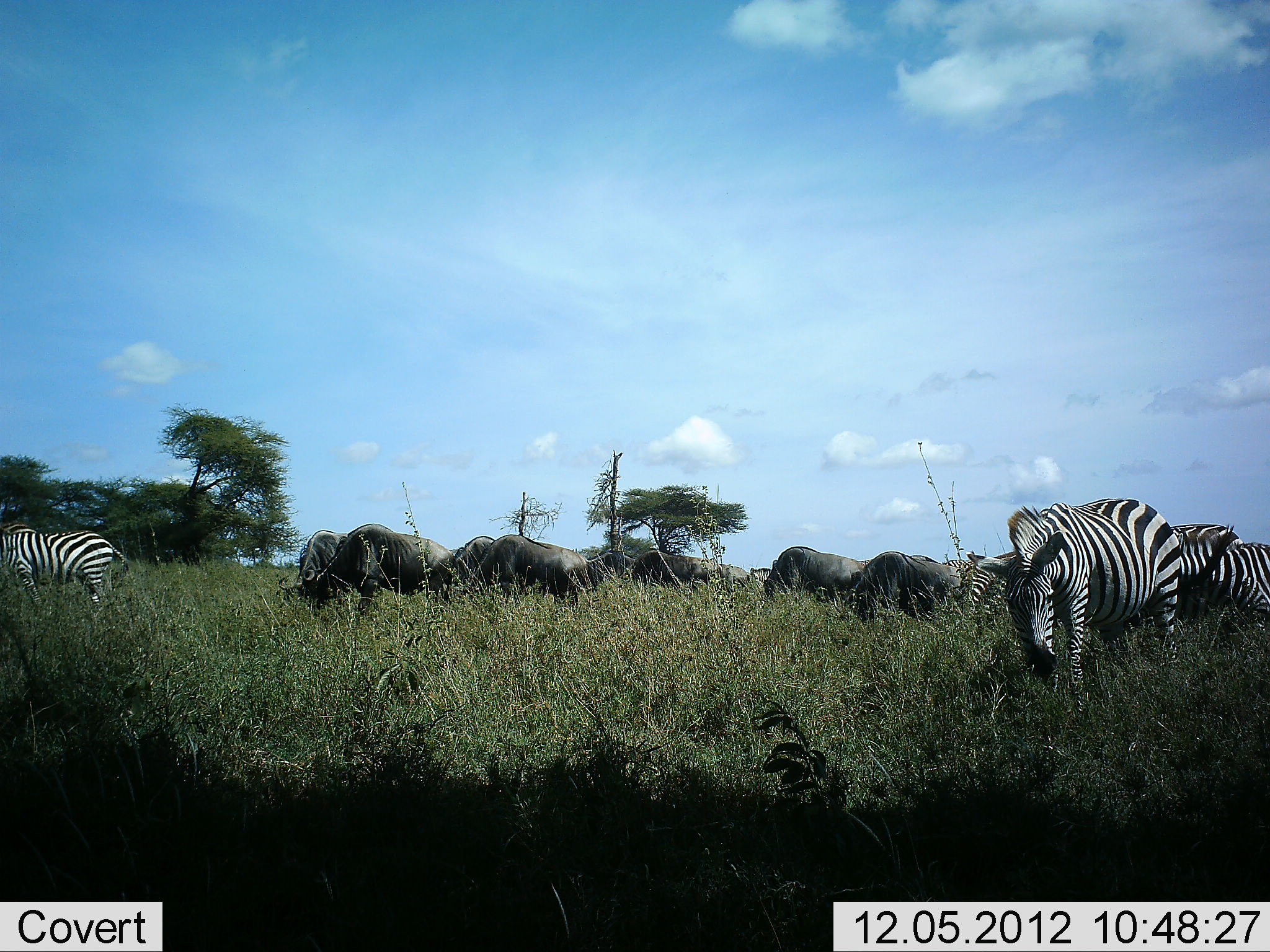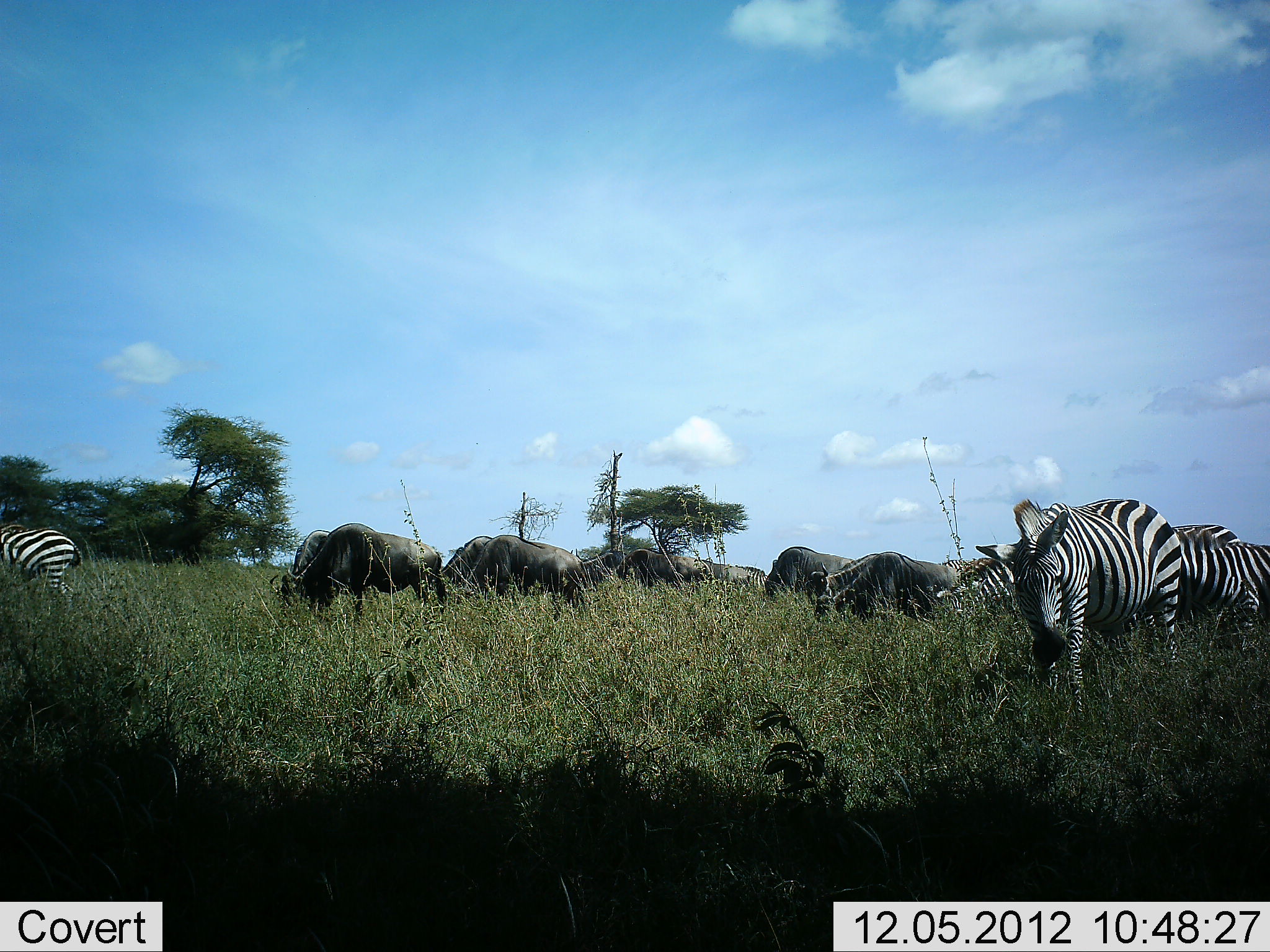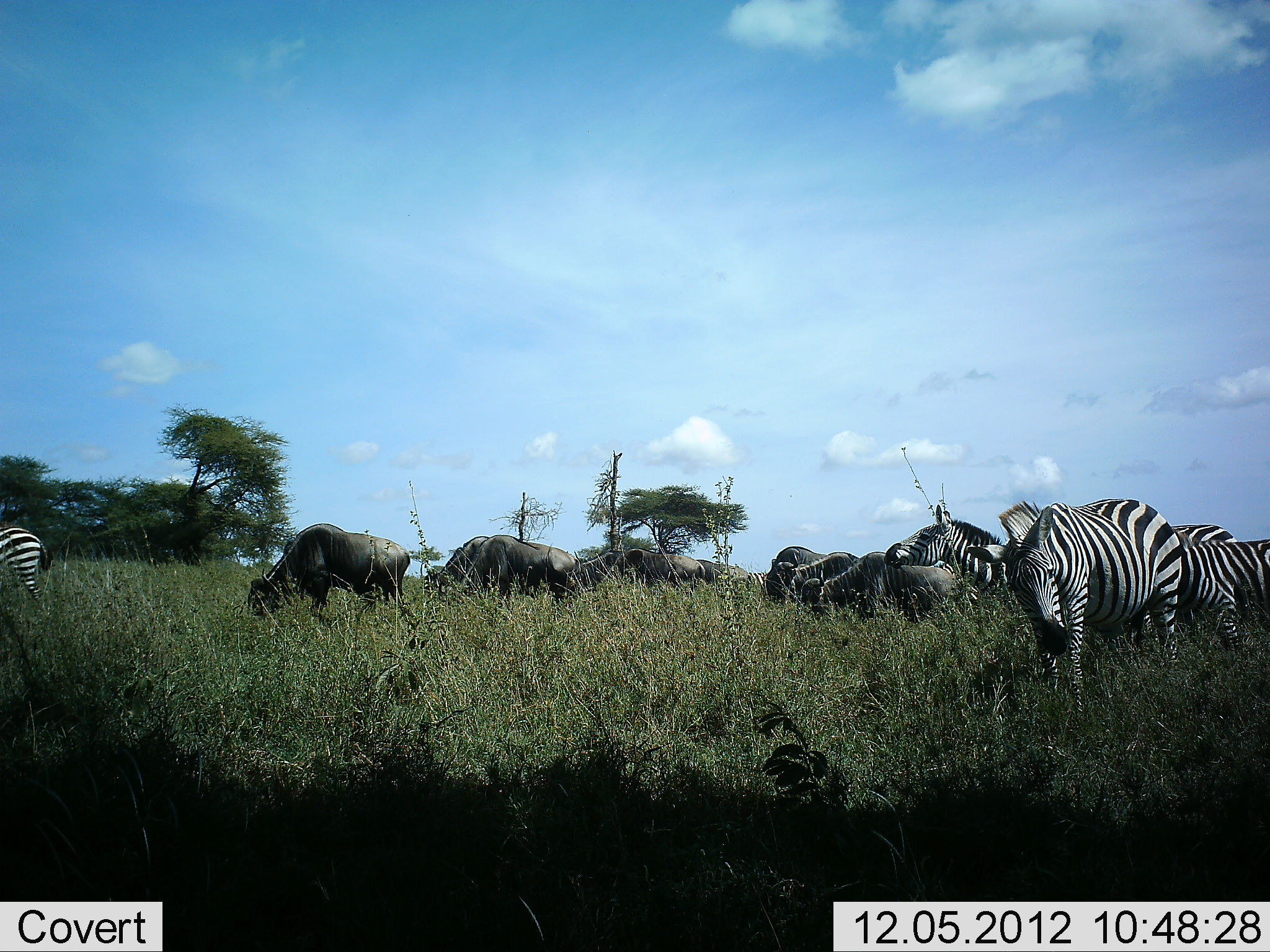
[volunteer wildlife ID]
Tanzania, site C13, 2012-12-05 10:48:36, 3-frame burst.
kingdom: Animalia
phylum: Chordata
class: Mammalia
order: Artiodactyla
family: Bovidae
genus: Connochaetes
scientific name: Connochaetes taurinus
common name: blue wildebeest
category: wildebeest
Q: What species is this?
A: Wildebeest (blue wildebeest) (Connochaetes taurinus).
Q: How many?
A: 8.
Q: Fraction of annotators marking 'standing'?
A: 20%.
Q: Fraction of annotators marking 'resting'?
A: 0%.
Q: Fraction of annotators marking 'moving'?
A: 10%.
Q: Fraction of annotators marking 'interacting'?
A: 0%.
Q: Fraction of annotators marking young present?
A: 0%.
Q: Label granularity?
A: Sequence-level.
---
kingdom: Animalia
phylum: Chordata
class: Mammalia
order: Perissodactyla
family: Equidae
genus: Equus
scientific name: Equus quagga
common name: plains zebra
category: zebra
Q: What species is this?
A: Zebra (plains zebra) (Equus quagga).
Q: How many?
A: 5.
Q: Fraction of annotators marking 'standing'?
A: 36%.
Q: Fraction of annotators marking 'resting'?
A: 0%.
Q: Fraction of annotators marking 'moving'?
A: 18%.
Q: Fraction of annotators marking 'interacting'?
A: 0%.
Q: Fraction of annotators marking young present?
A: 0%.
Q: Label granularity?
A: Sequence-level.